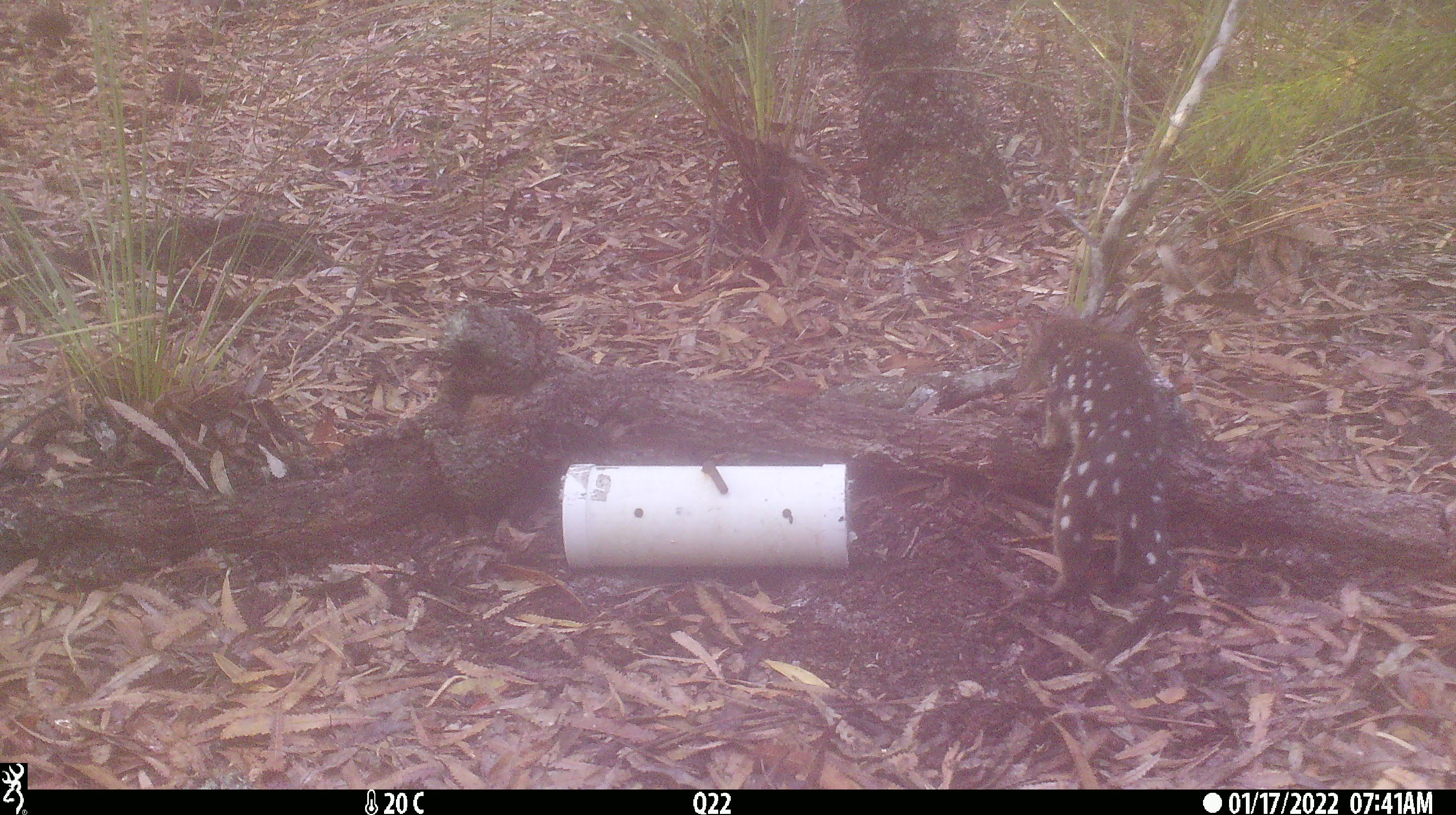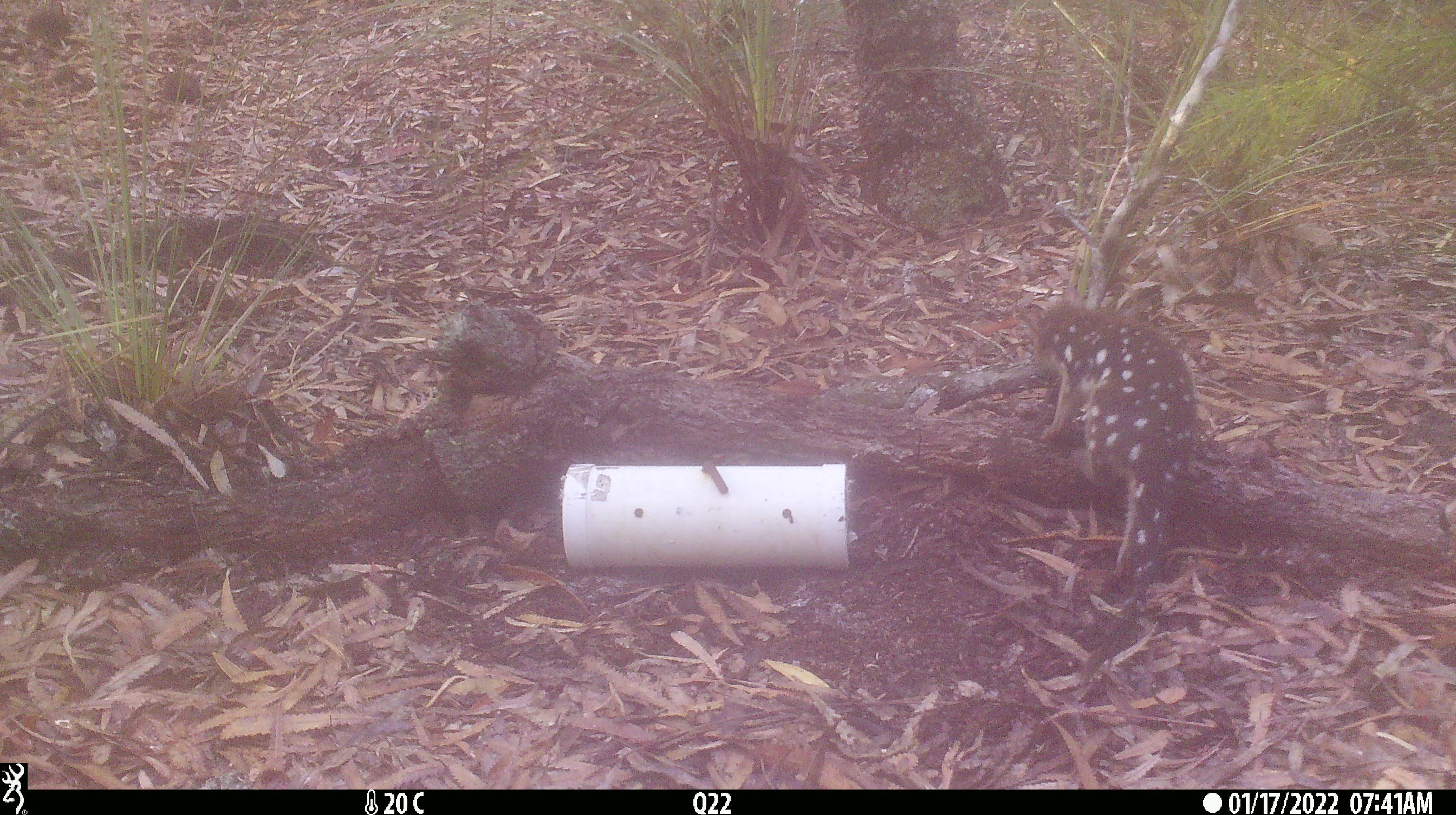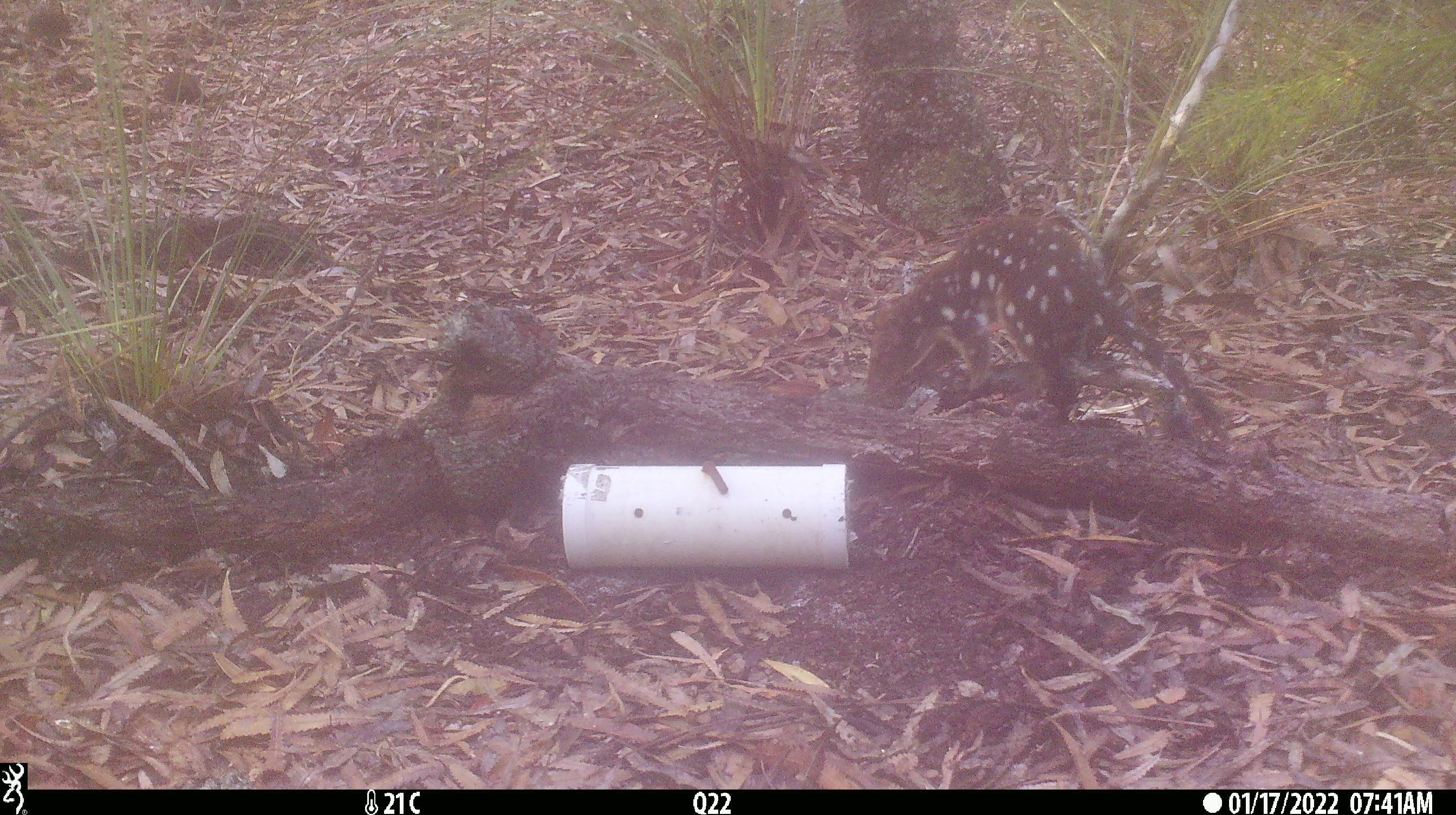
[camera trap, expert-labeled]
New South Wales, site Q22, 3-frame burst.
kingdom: Animalia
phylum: Chordata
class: Mammalia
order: Dasyuromorphia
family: Dasyuridae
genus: Dasyurus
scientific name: Dasyurus maculatus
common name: spotted-tailed quoll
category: quoll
Quoll (spotted-tailed quoll) (Dasyurus maculatus).